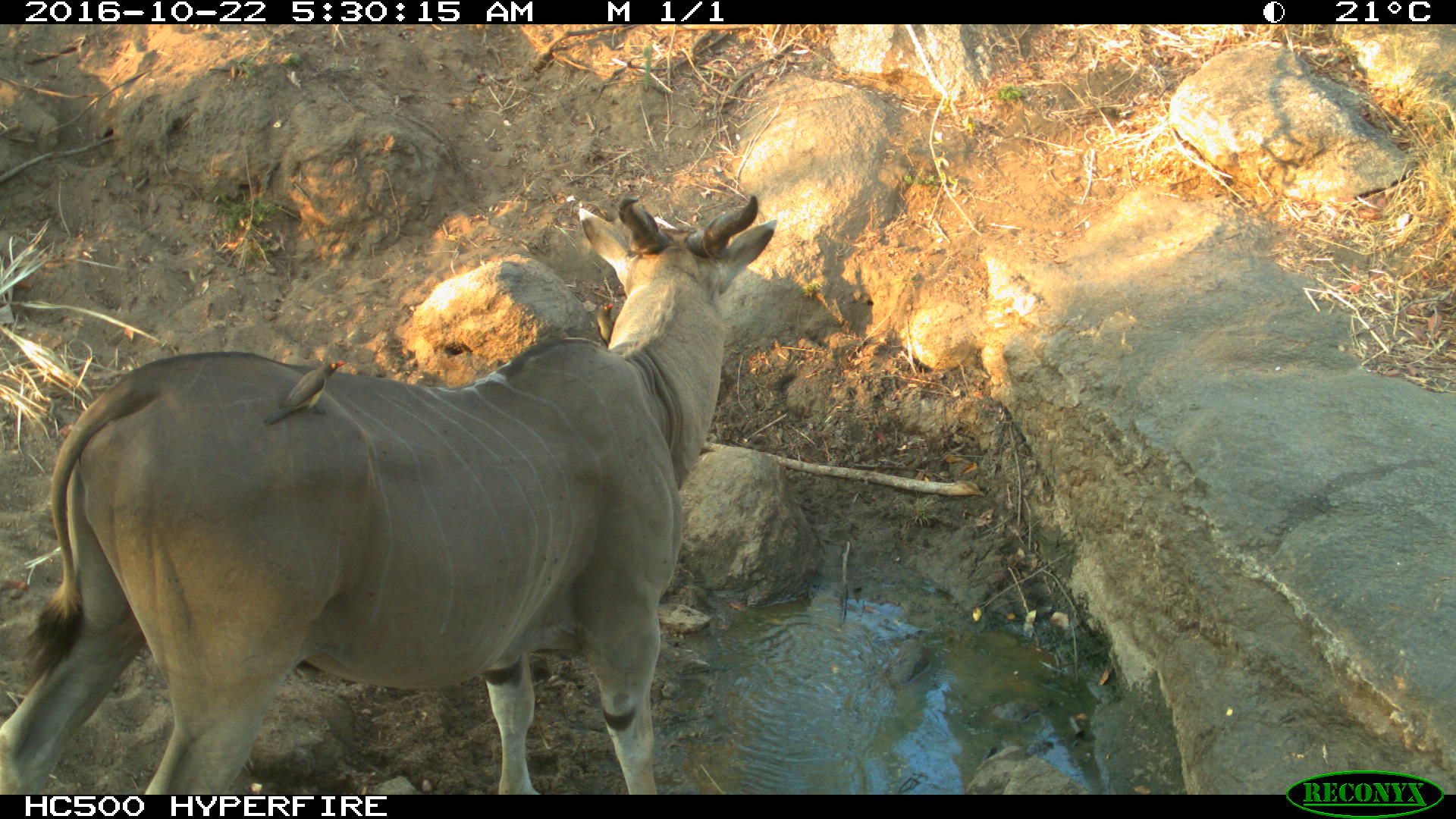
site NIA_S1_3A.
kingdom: Animalia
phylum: Chordata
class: Aves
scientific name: Aves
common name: bird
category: birdother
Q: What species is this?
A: Birdother (bird) (Aves).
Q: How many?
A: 1.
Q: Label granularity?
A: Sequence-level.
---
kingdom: Animalia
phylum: Chordata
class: Mammalia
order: Artiodactyla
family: Bovidae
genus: Tragelaphus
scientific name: Tragelaphus oryx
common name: eland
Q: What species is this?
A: Eland (Tragelaphus oryx).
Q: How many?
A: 1.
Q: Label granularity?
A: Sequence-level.